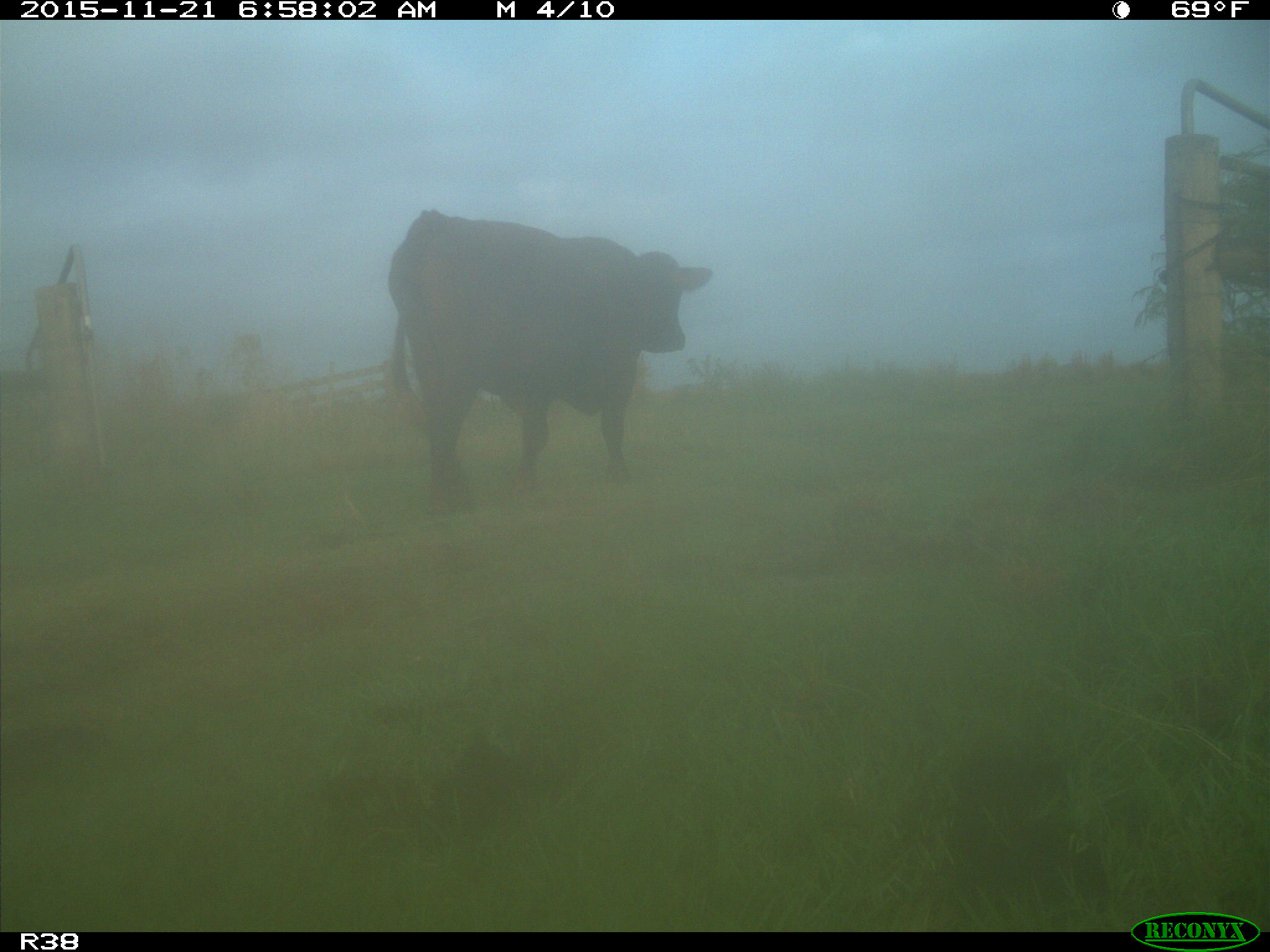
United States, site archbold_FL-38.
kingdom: Animalia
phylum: Chordata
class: Mammalia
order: Artiodactyla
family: Bovidae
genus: Bos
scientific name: Bos taurus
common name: domestic cow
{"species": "Bos taurus (domestic cow)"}